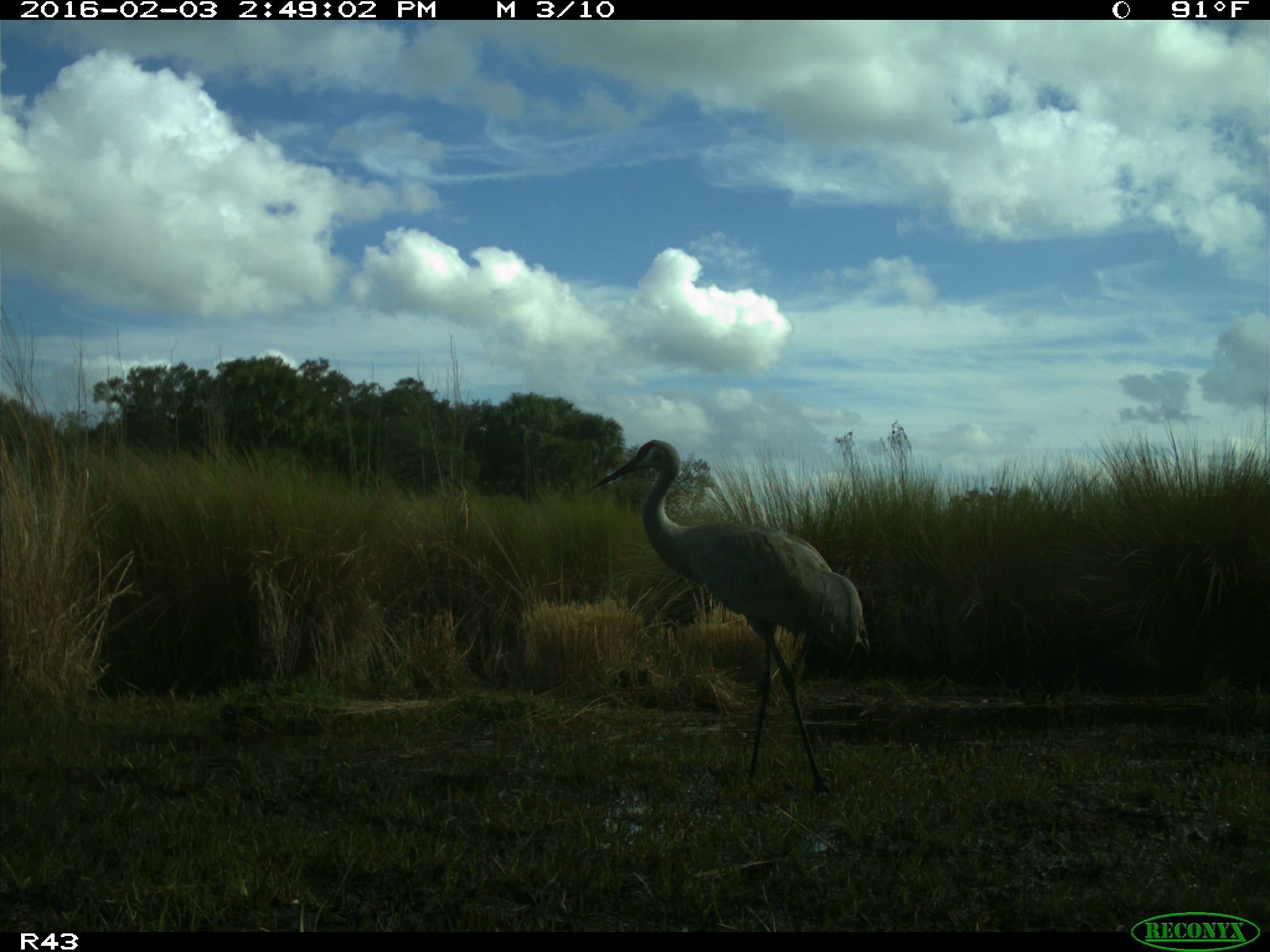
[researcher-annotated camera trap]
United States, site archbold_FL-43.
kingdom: Animalia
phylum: Chordata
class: Aves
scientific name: Aves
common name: birds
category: unidentified bird